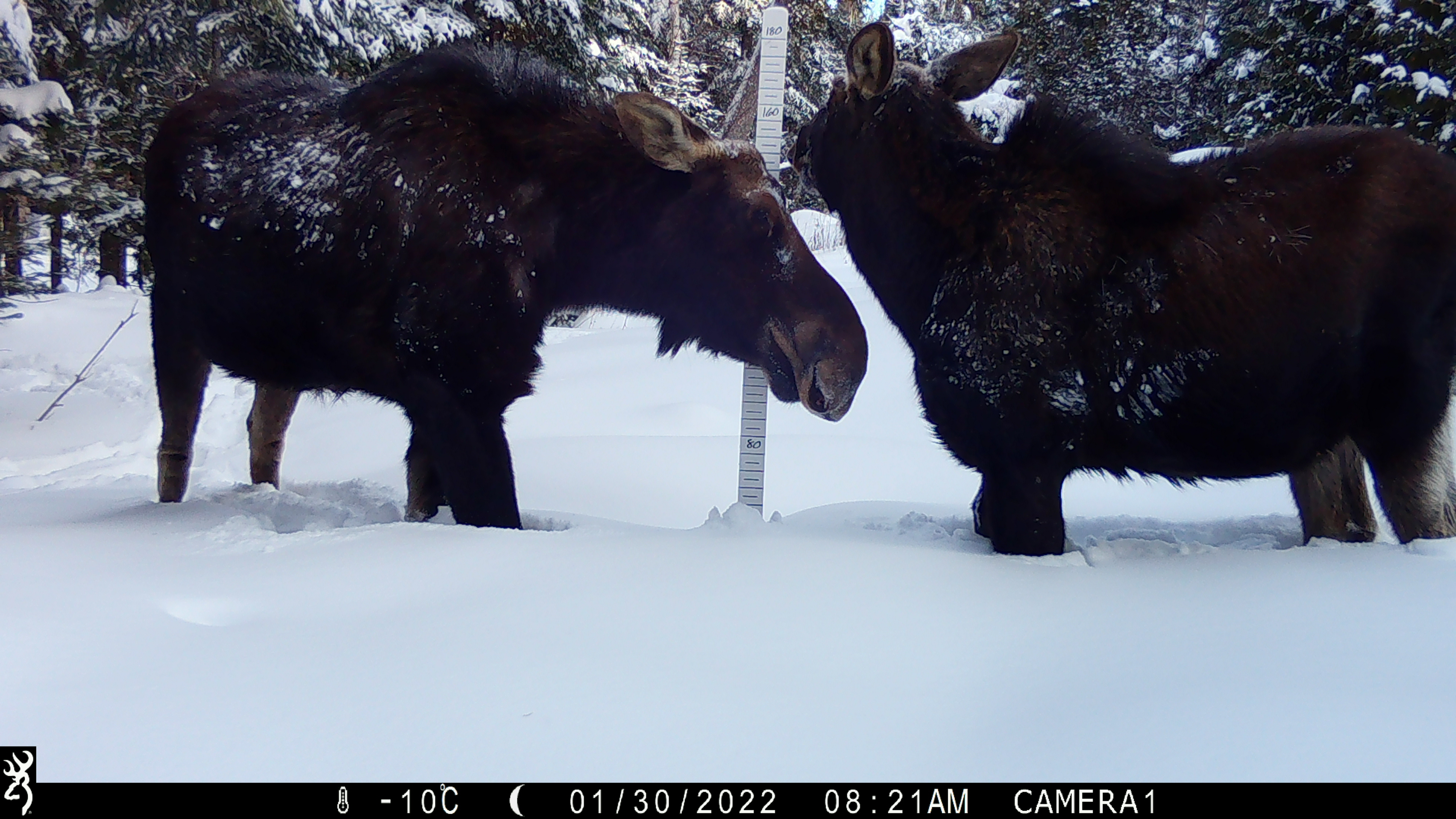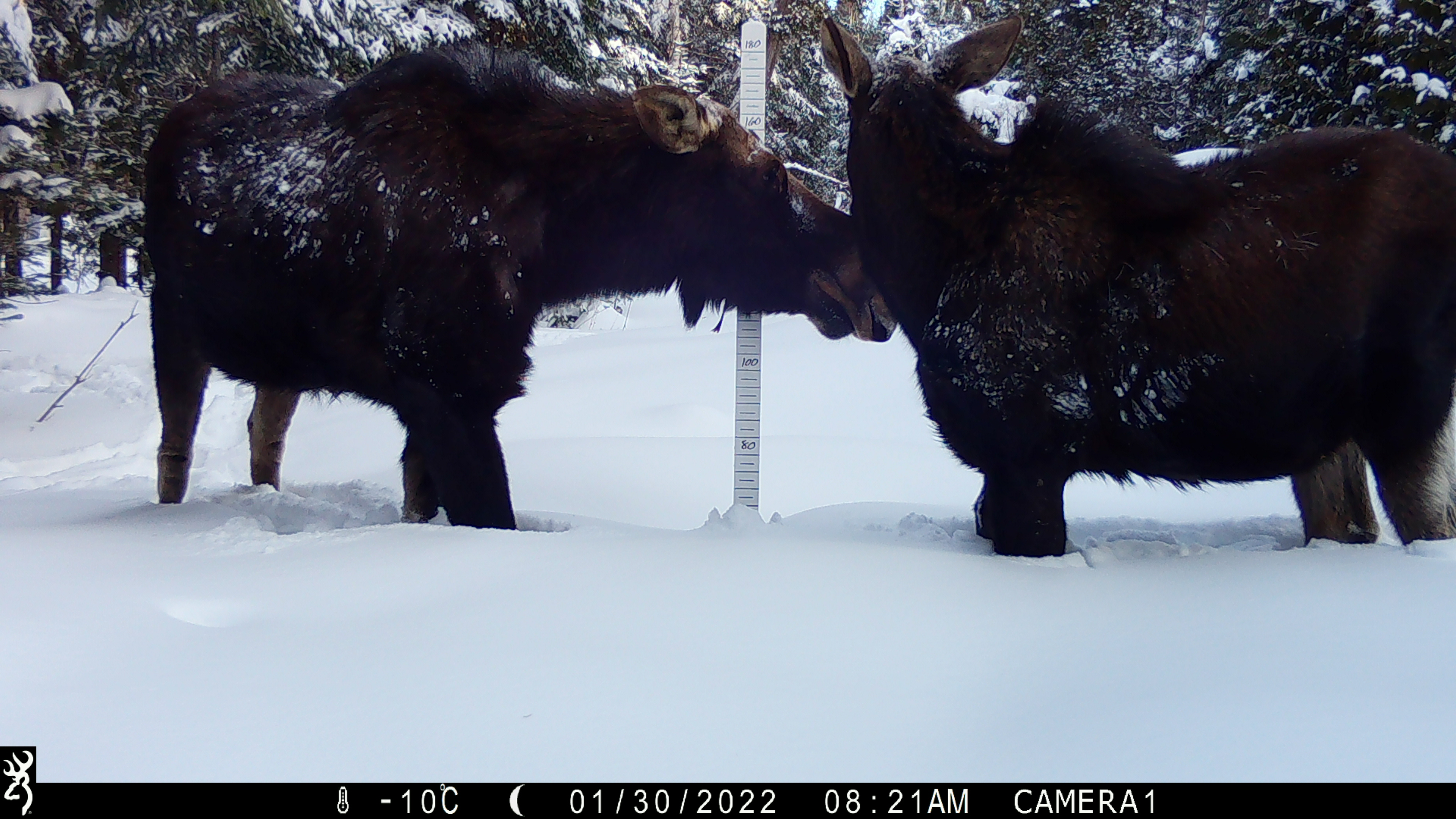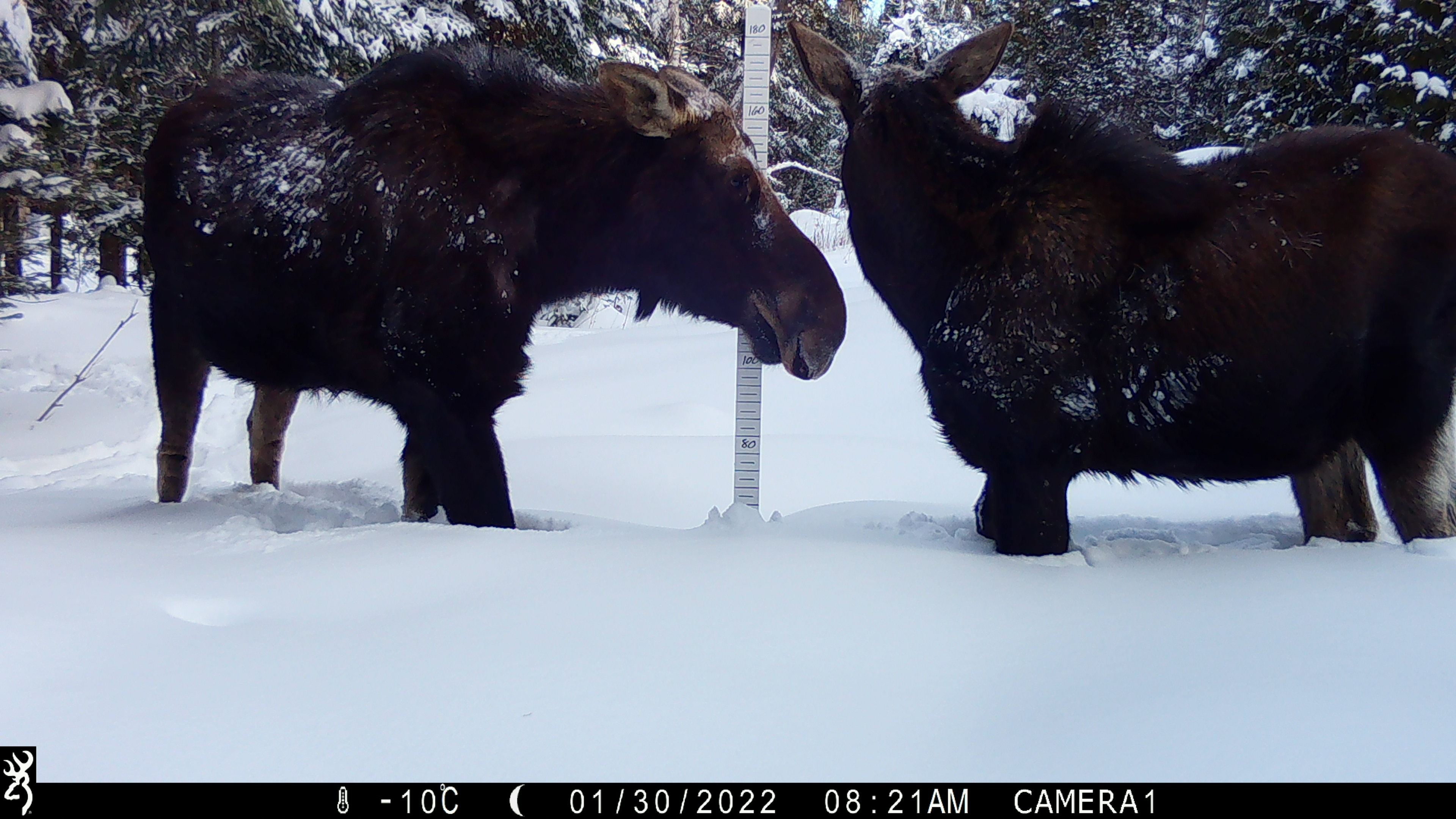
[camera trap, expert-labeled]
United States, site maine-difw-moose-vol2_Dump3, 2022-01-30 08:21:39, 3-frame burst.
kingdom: Animalia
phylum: Chordata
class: Mammalia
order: Artiodactyla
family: Cervidae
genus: Alces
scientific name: Alces alces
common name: moose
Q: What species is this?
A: Moose (Alces alces).